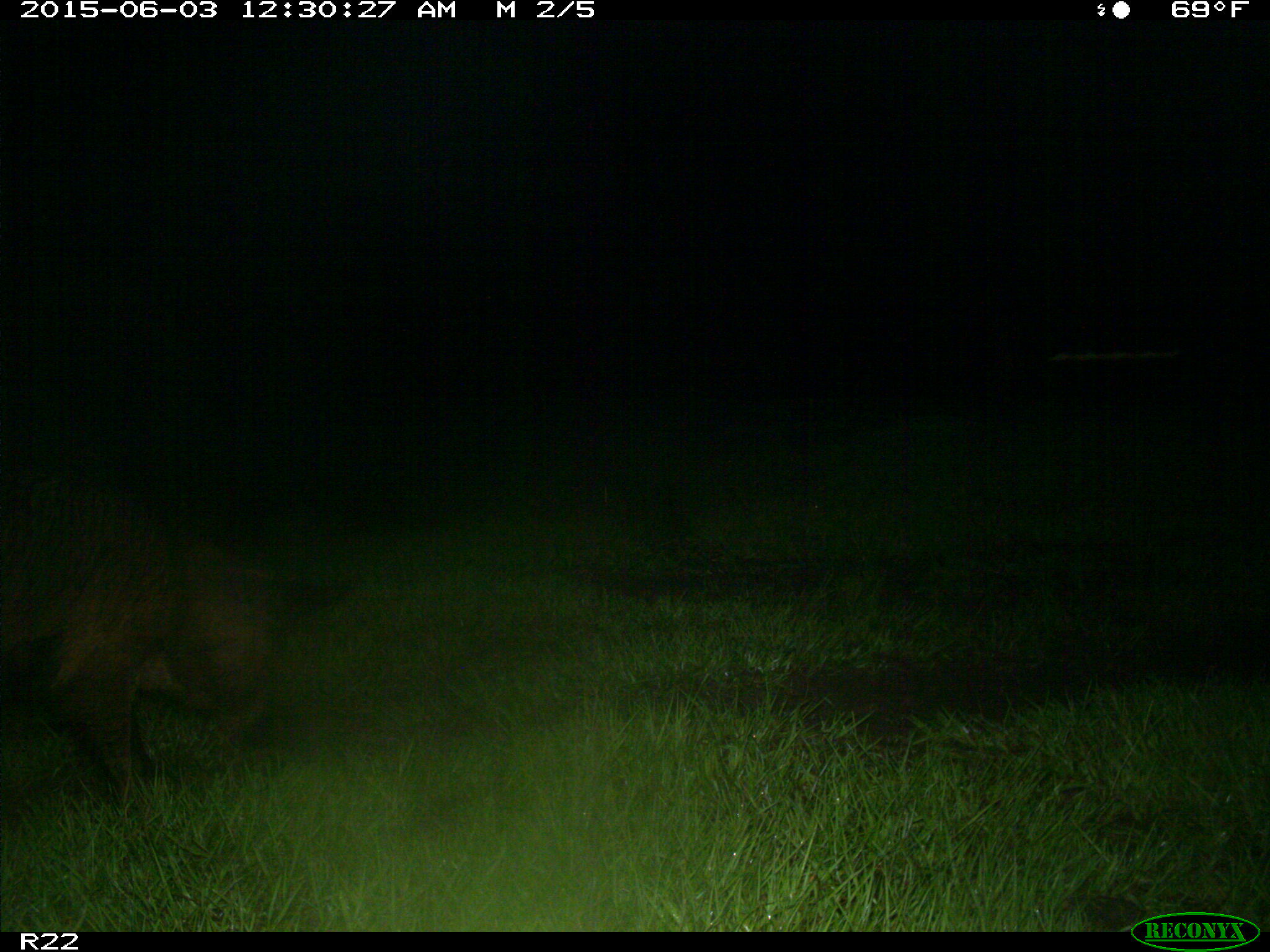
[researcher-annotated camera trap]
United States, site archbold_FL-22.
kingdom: Animalia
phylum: Chordata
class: Mammalia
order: Artiodactyla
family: Bovidae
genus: Bos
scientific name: Bos taurus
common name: domestic cow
Bos taurus (domestic cow).